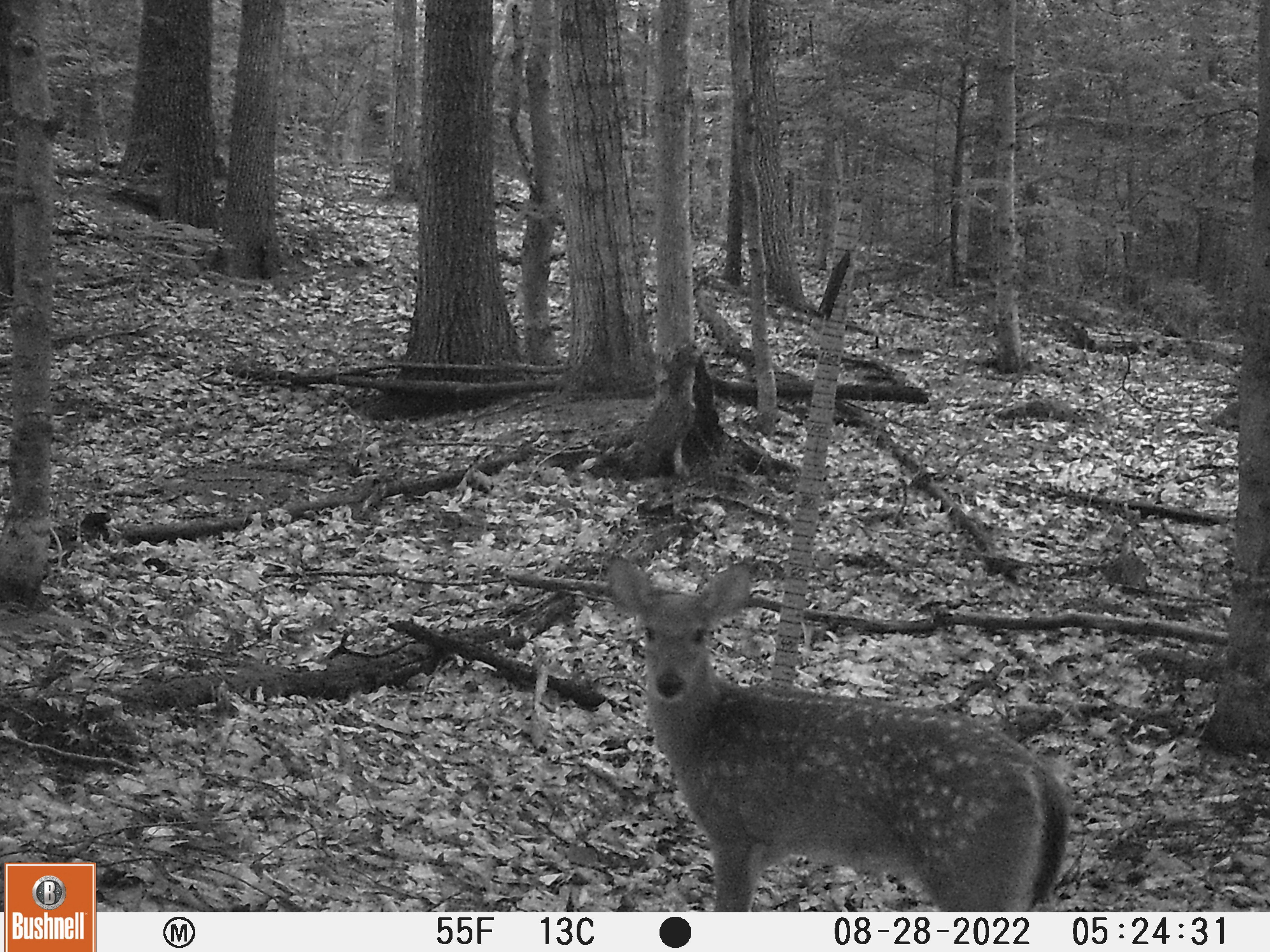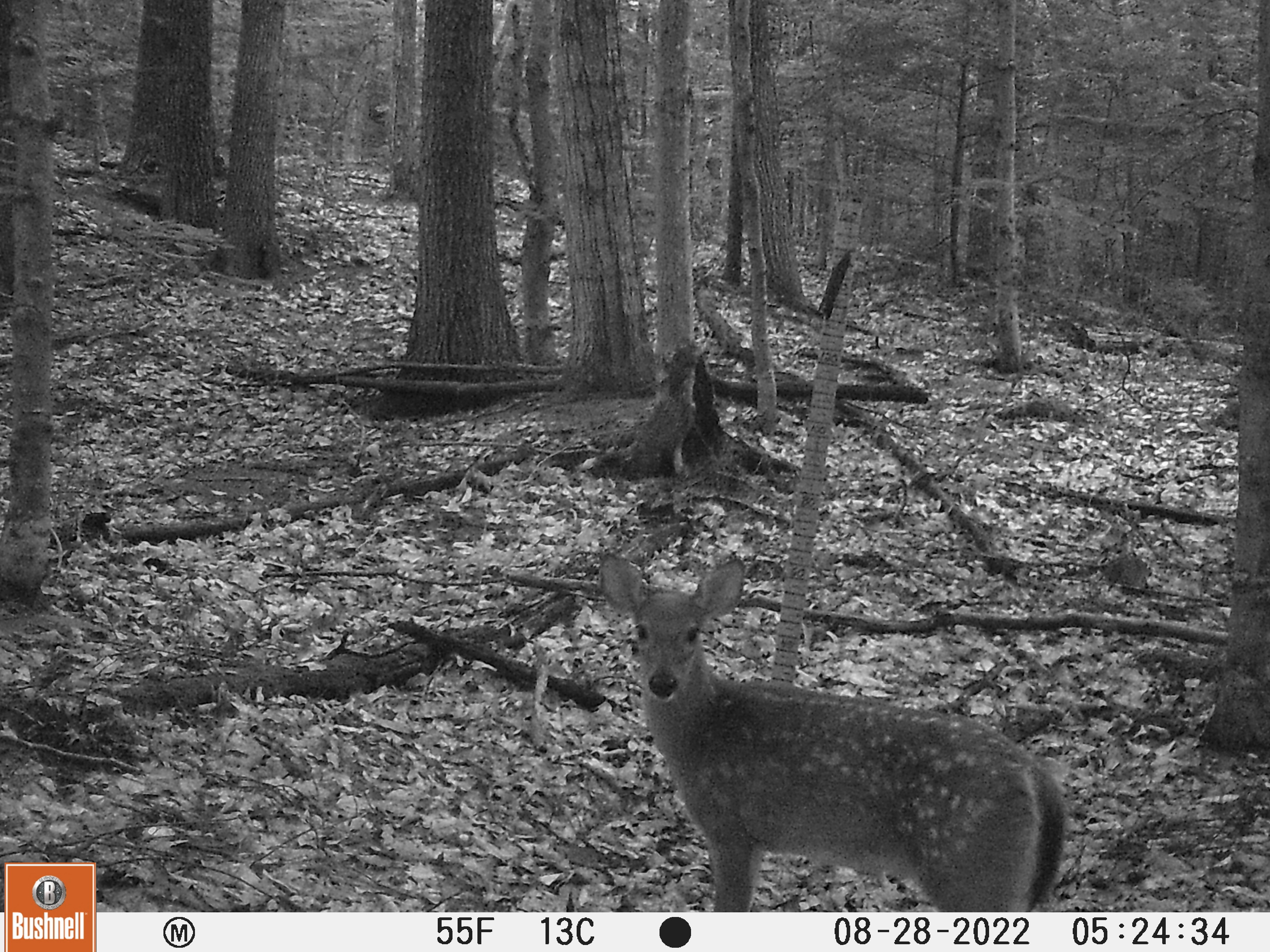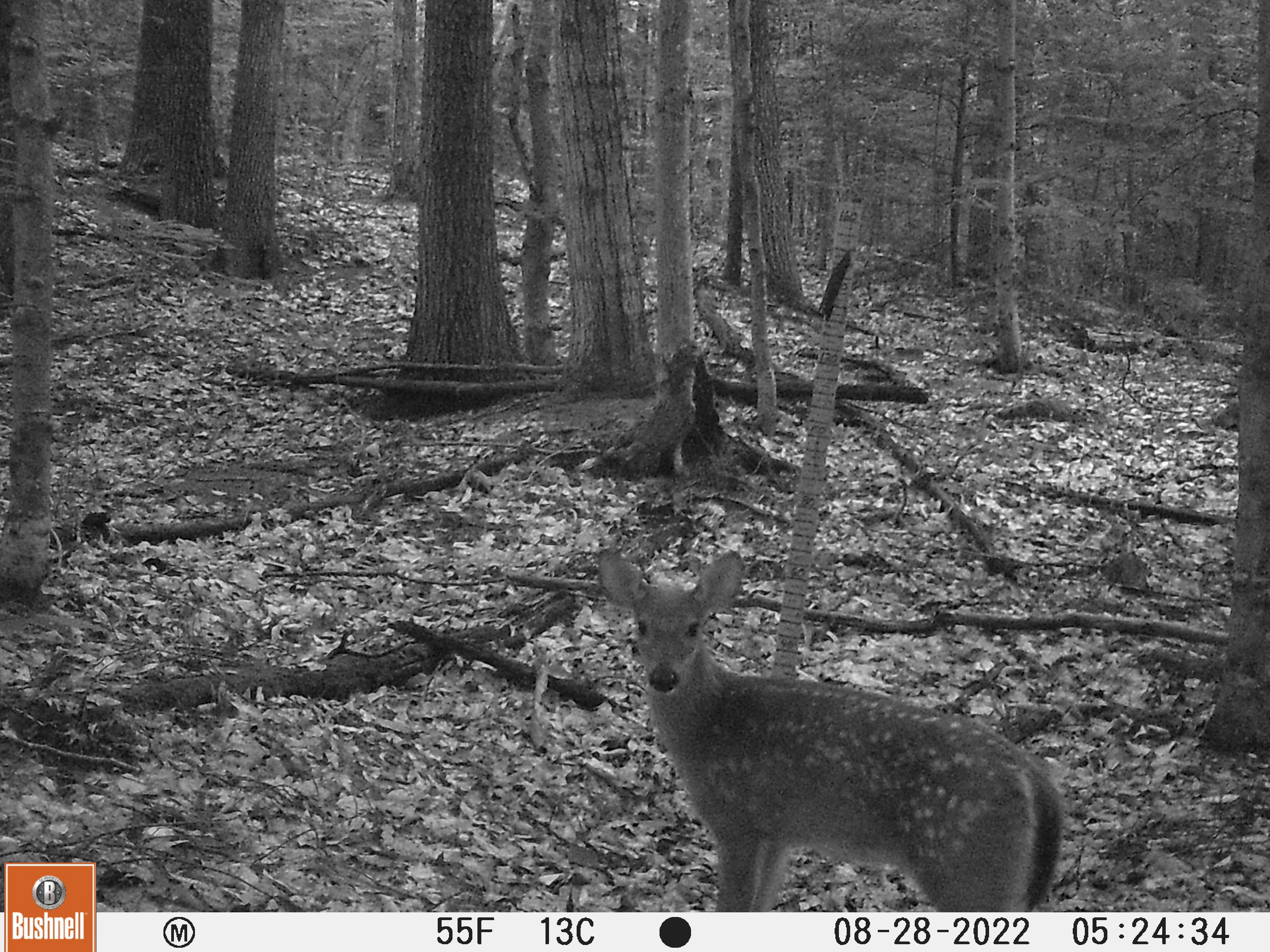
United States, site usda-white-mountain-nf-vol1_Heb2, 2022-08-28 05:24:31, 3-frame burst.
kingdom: Animalia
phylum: Chordata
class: Mammalia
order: Artiodactyla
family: Cervidae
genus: Odocoileus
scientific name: Odocoileus virginianus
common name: white-tailed deer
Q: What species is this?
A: White-tailed deer (Odocoileus virginianus).